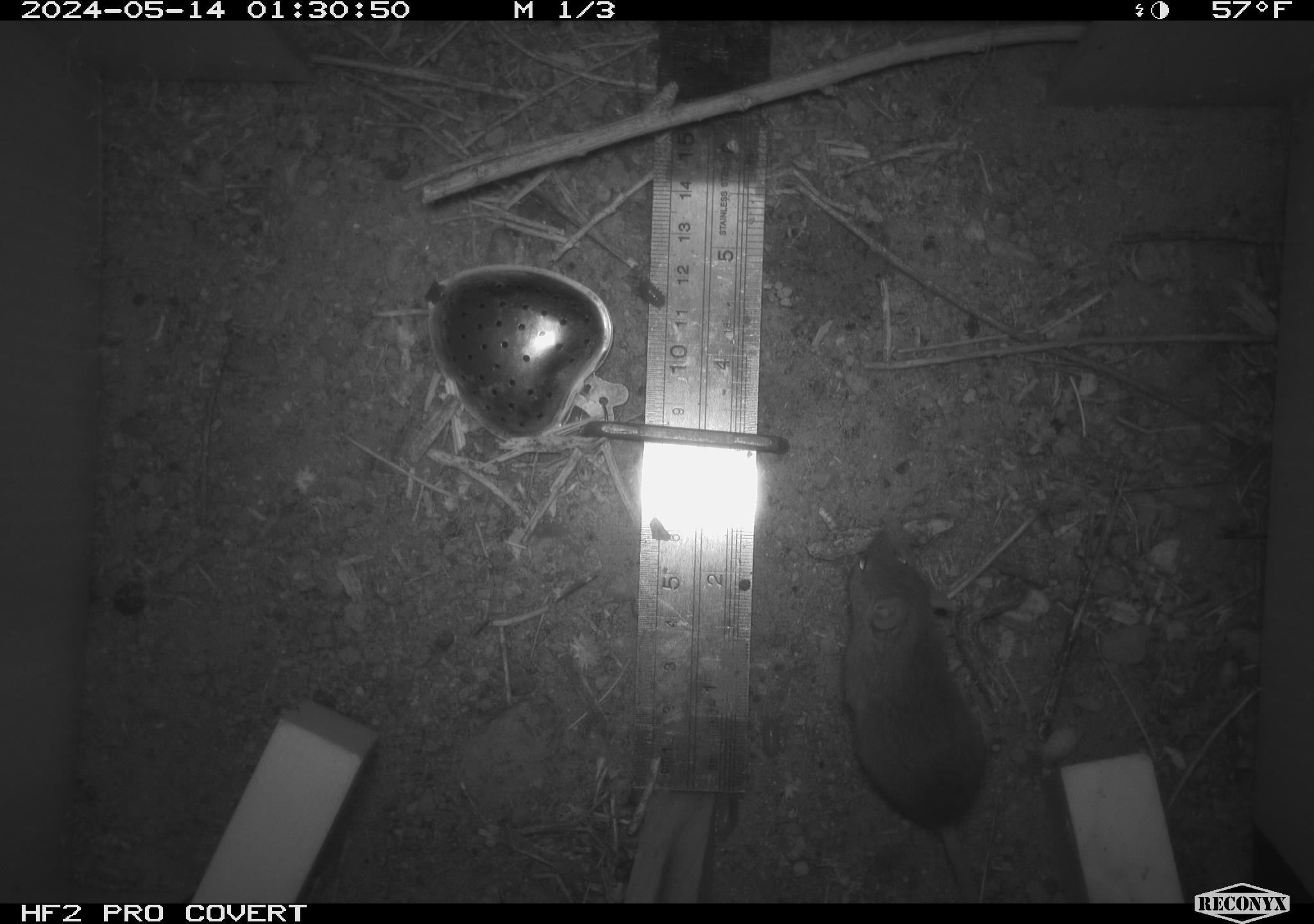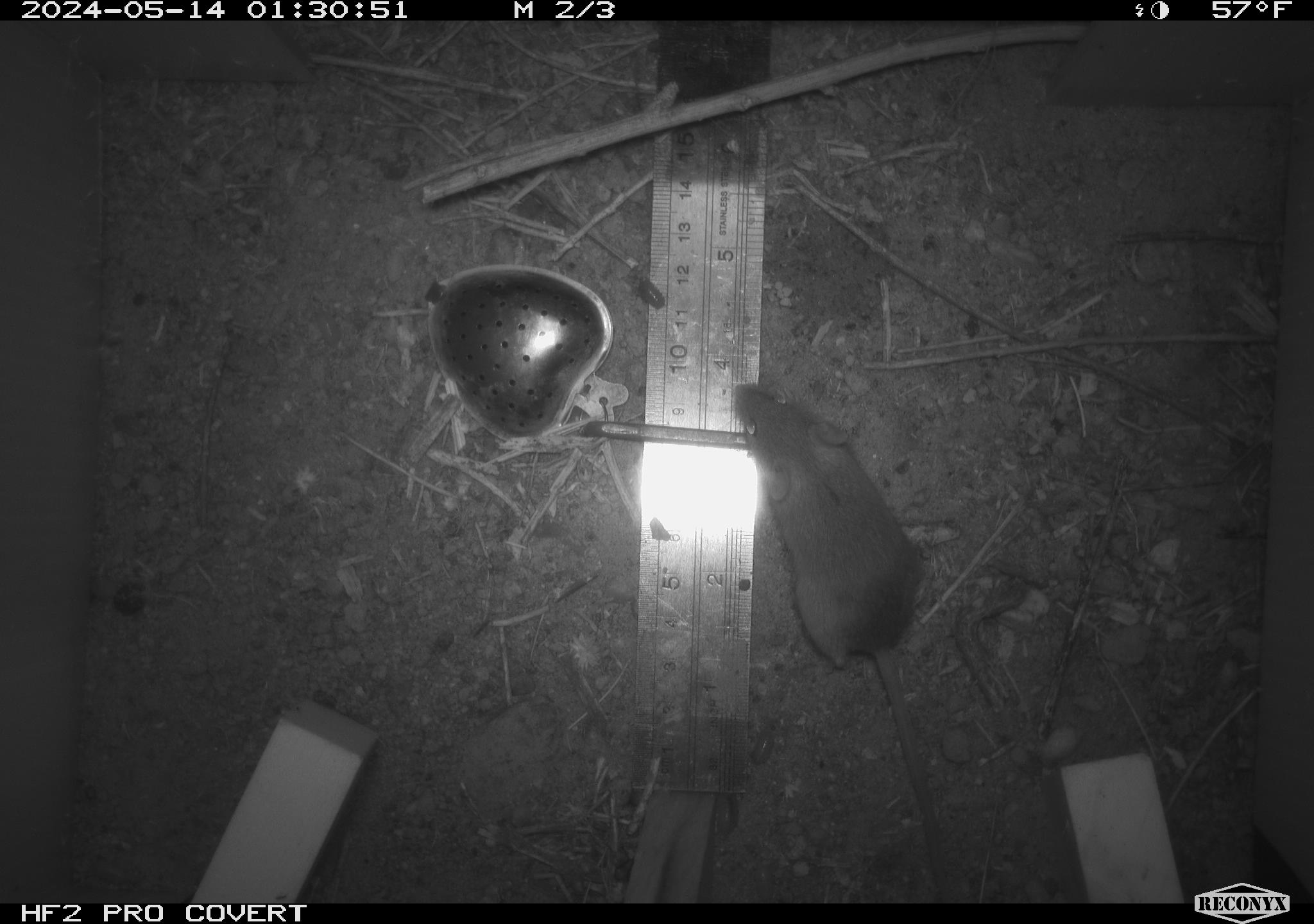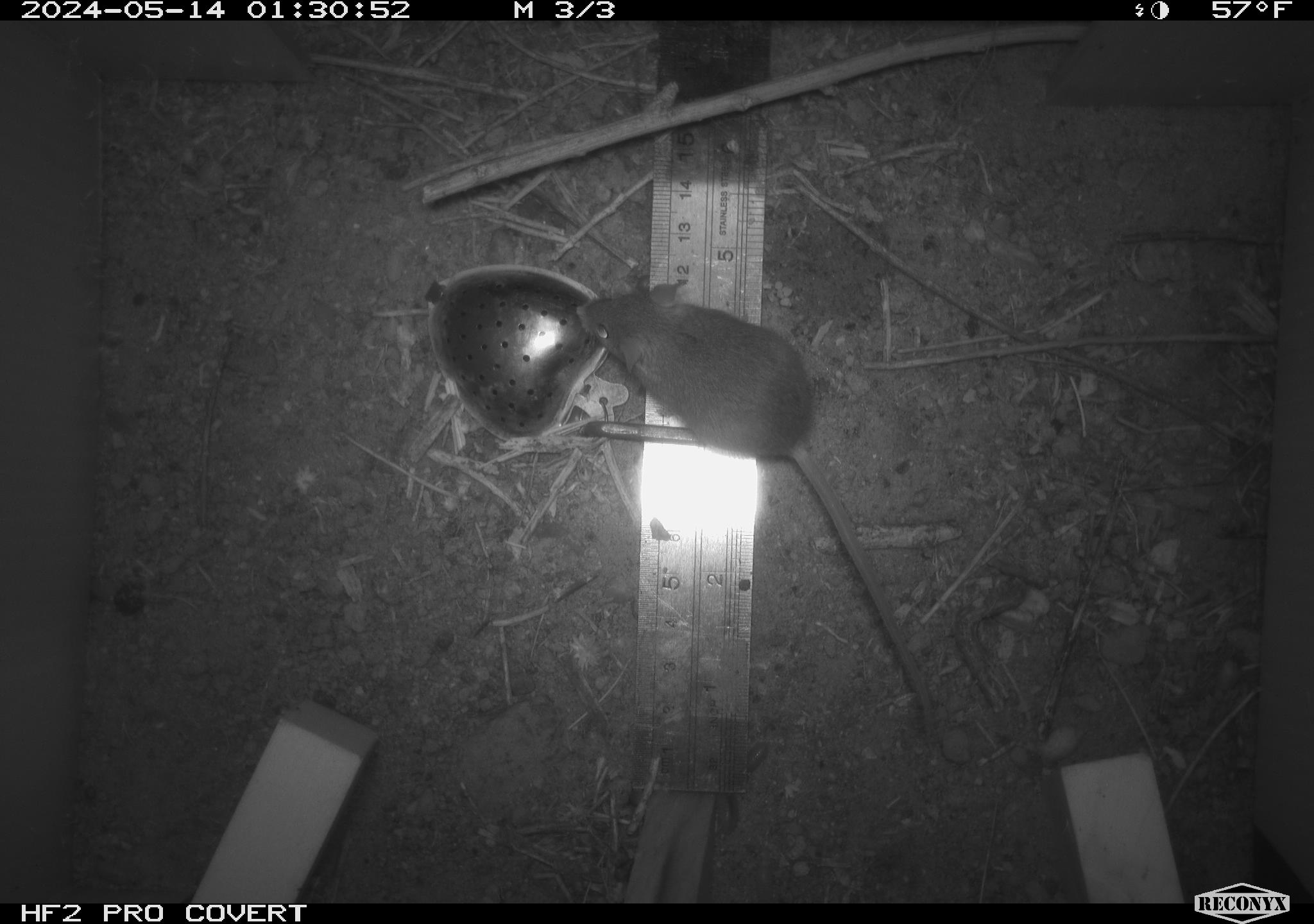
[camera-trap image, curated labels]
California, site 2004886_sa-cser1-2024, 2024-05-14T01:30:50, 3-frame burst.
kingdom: Animalia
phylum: Chordata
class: Mammalia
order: Rodentia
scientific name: Rodentia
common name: rodent